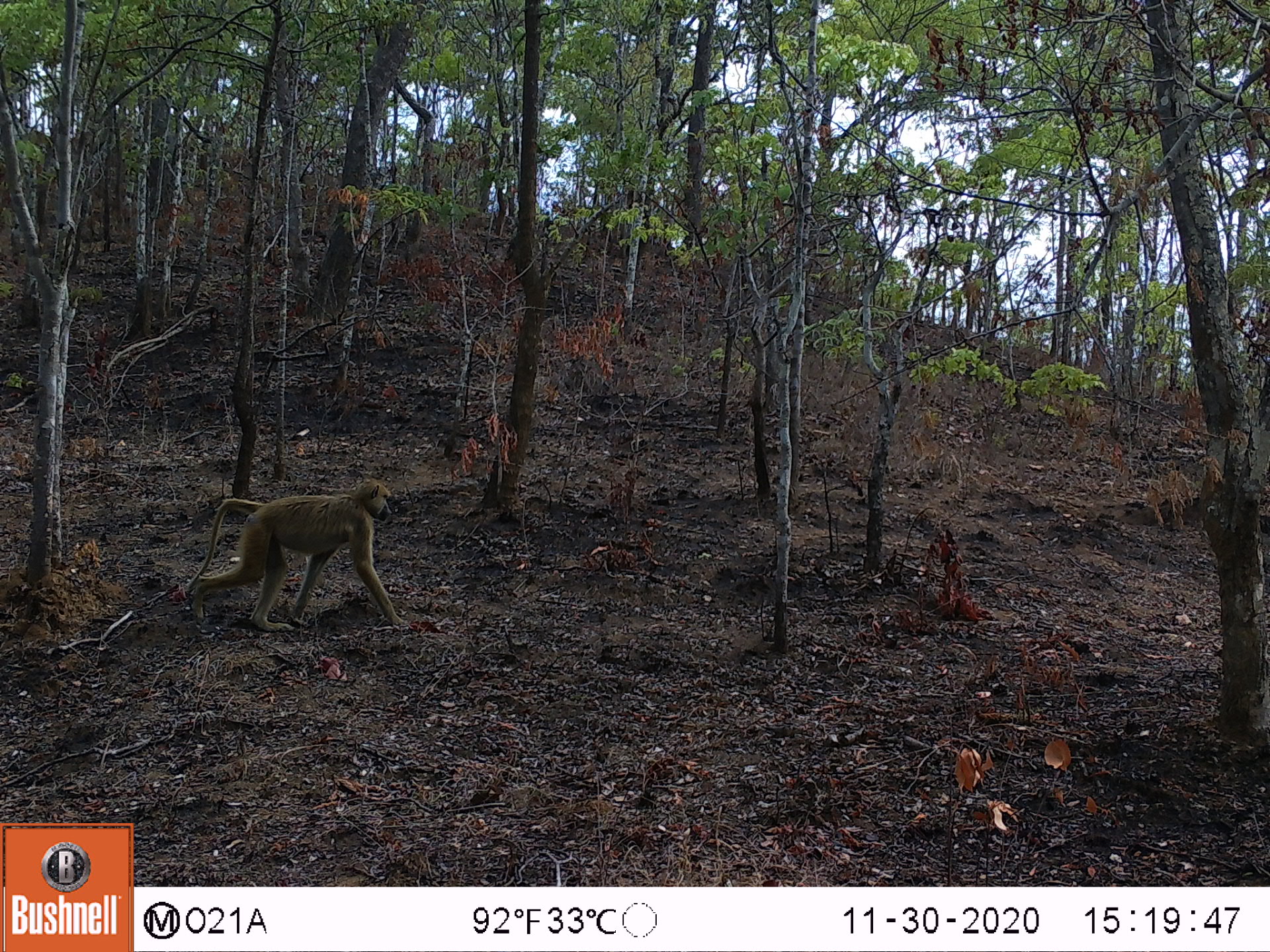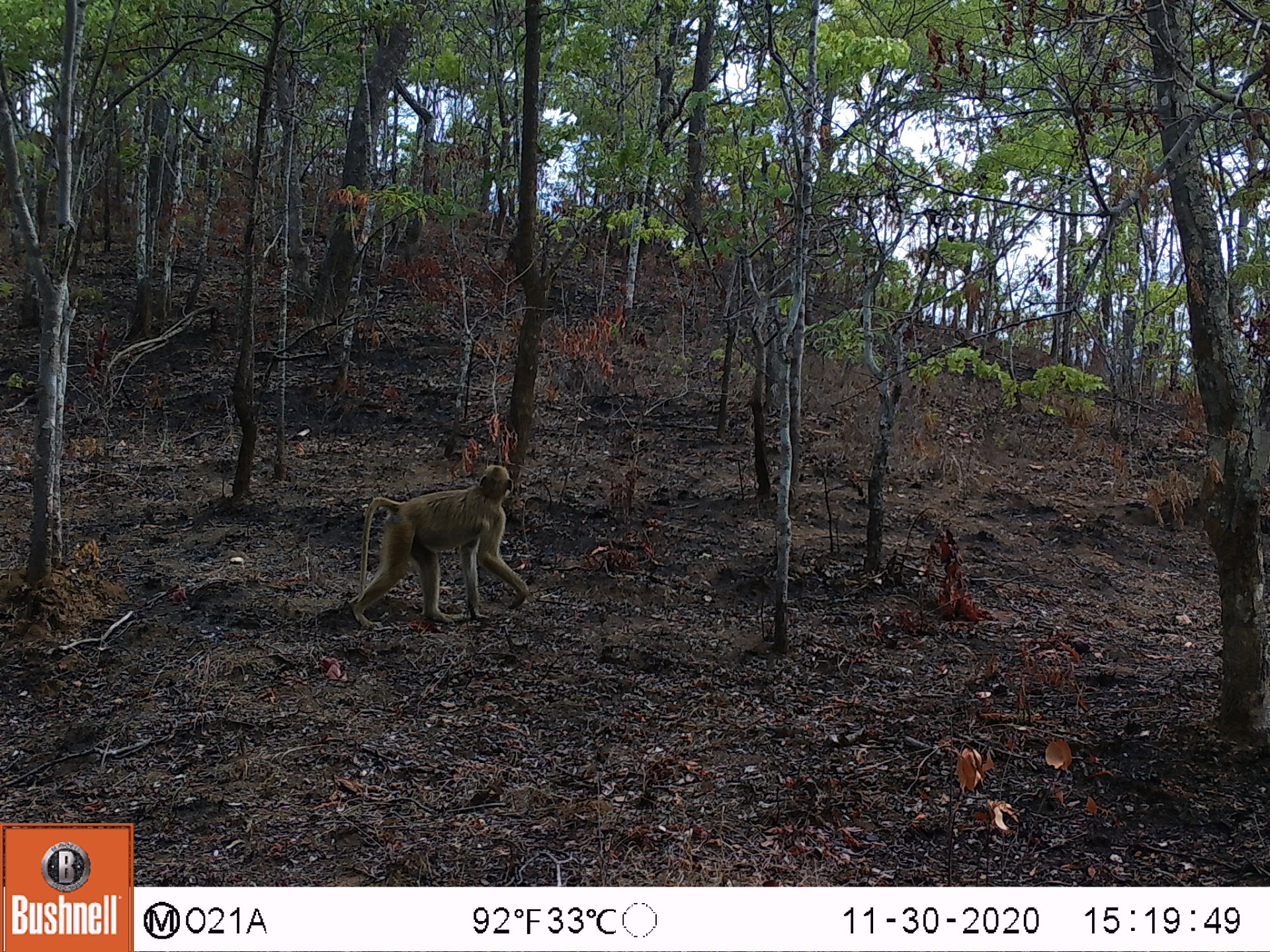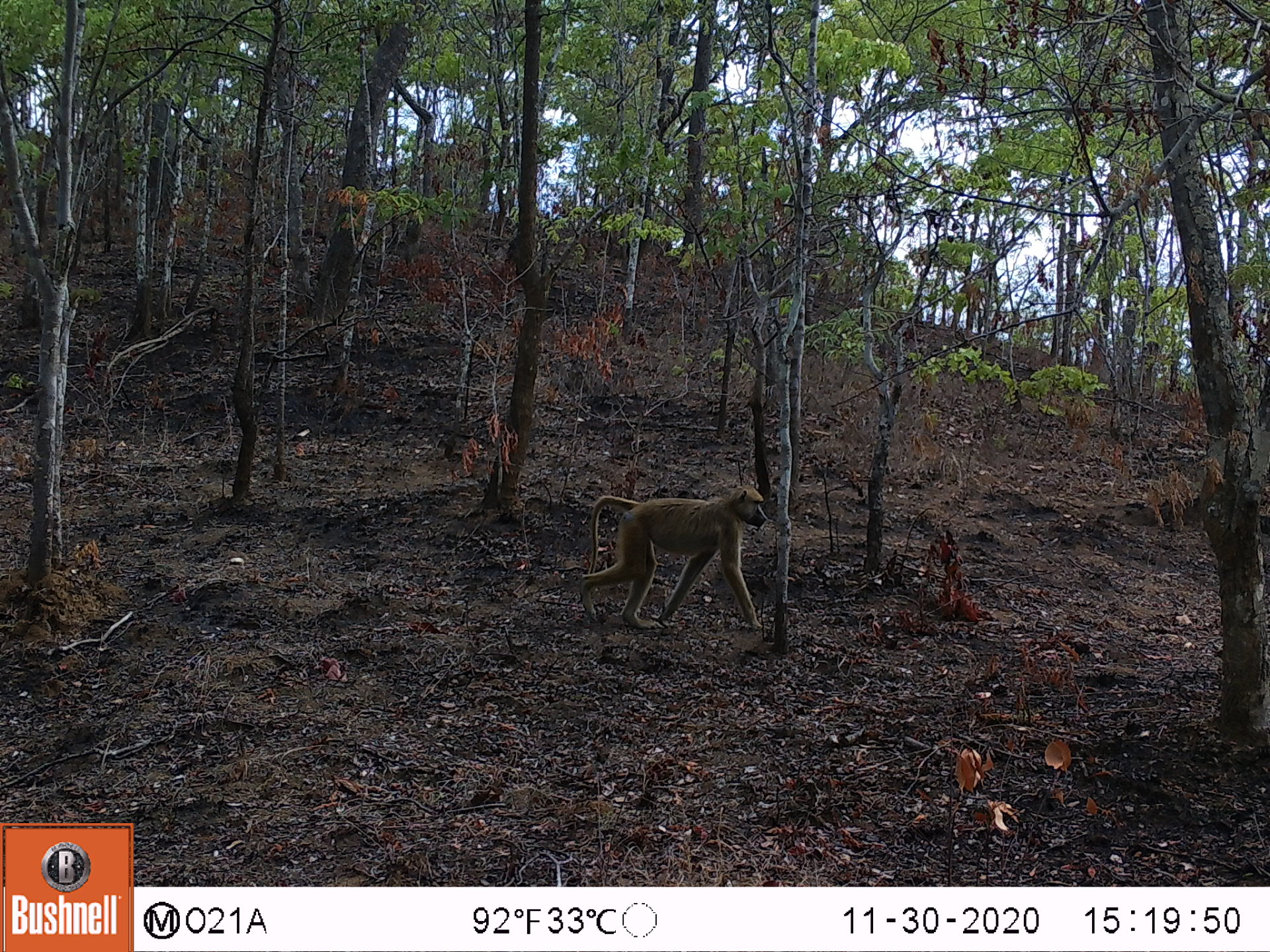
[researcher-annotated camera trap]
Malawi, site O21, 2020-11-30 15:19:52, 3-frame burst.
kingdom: Animalia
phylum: Chordata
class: Mammalia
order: Primates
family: Cercopithecidae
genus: Papio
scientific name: Papio cynocephalus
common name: yellow baboon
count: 1